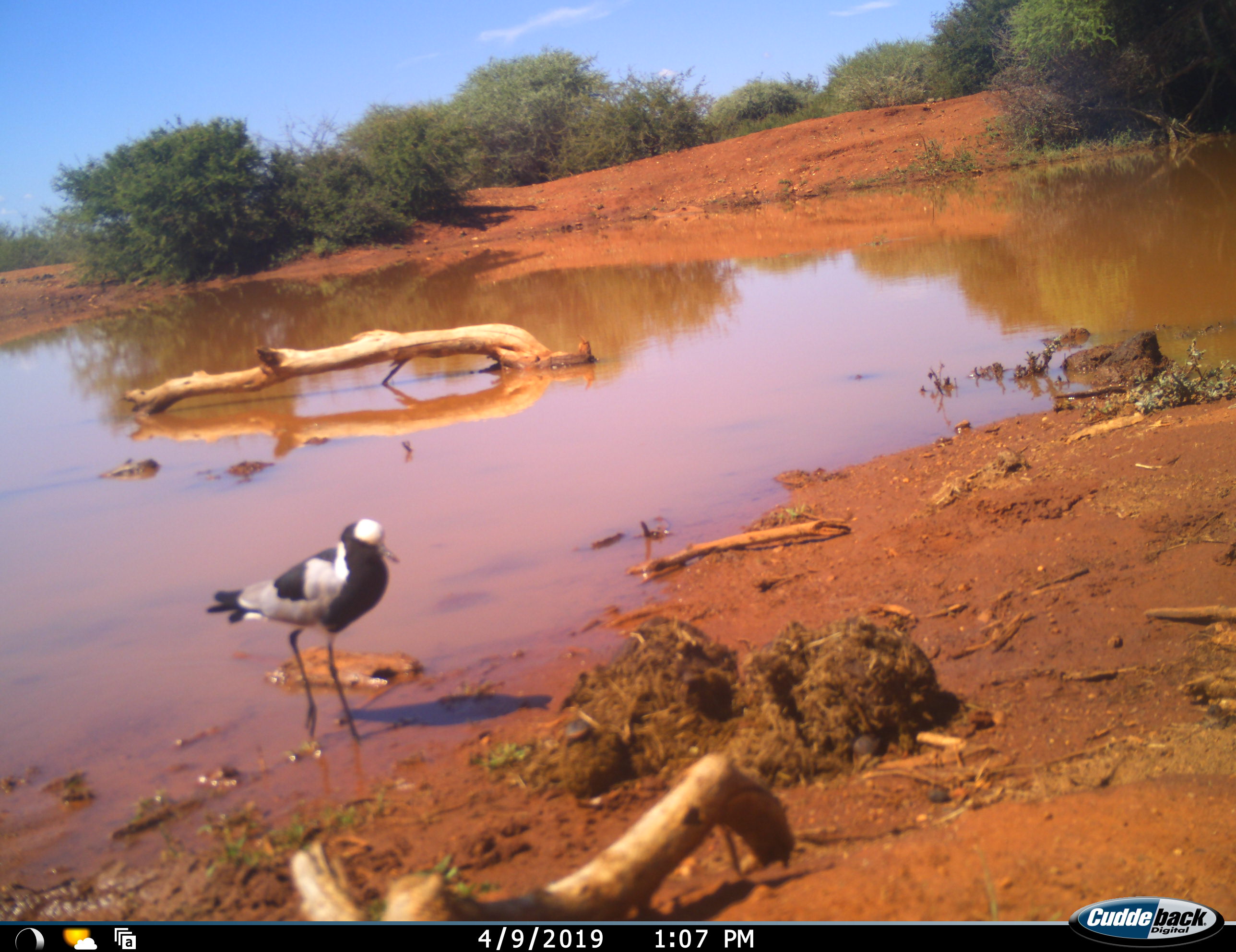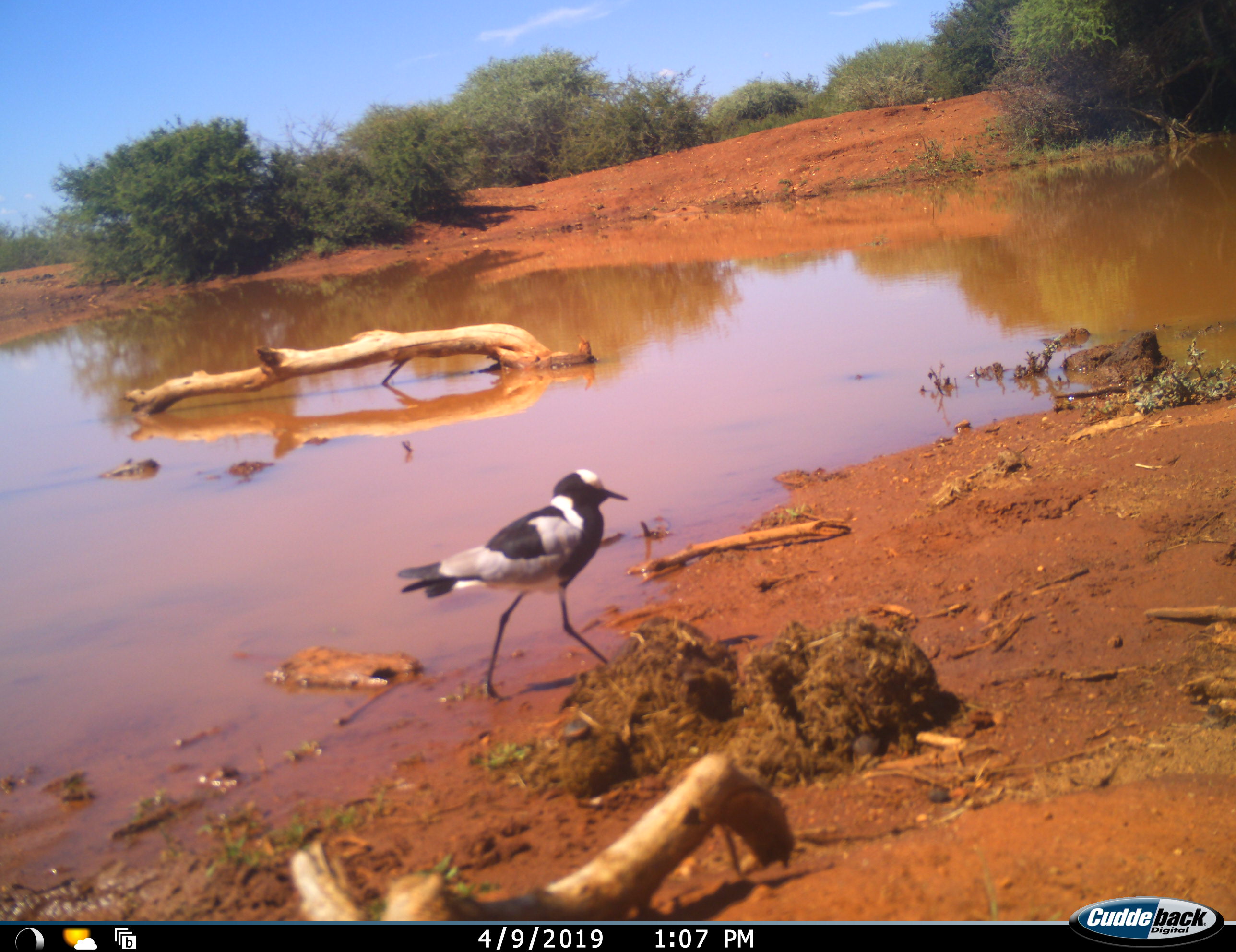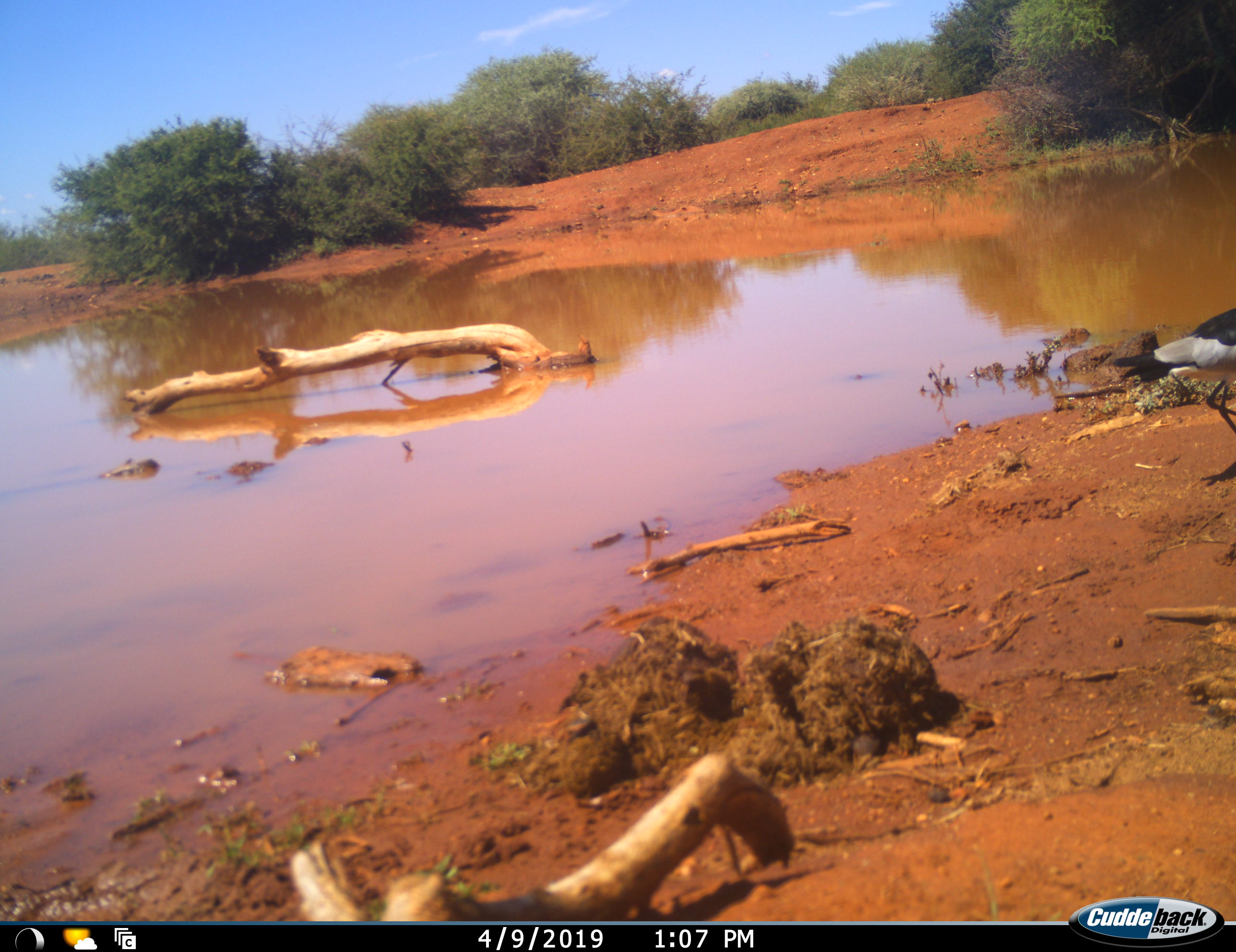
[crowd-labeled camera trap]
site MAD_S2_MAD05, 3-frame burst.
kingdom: Animalia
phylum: Chordata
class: Aves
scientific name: Aves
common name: bird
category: birdother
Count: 1.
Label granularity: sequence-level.